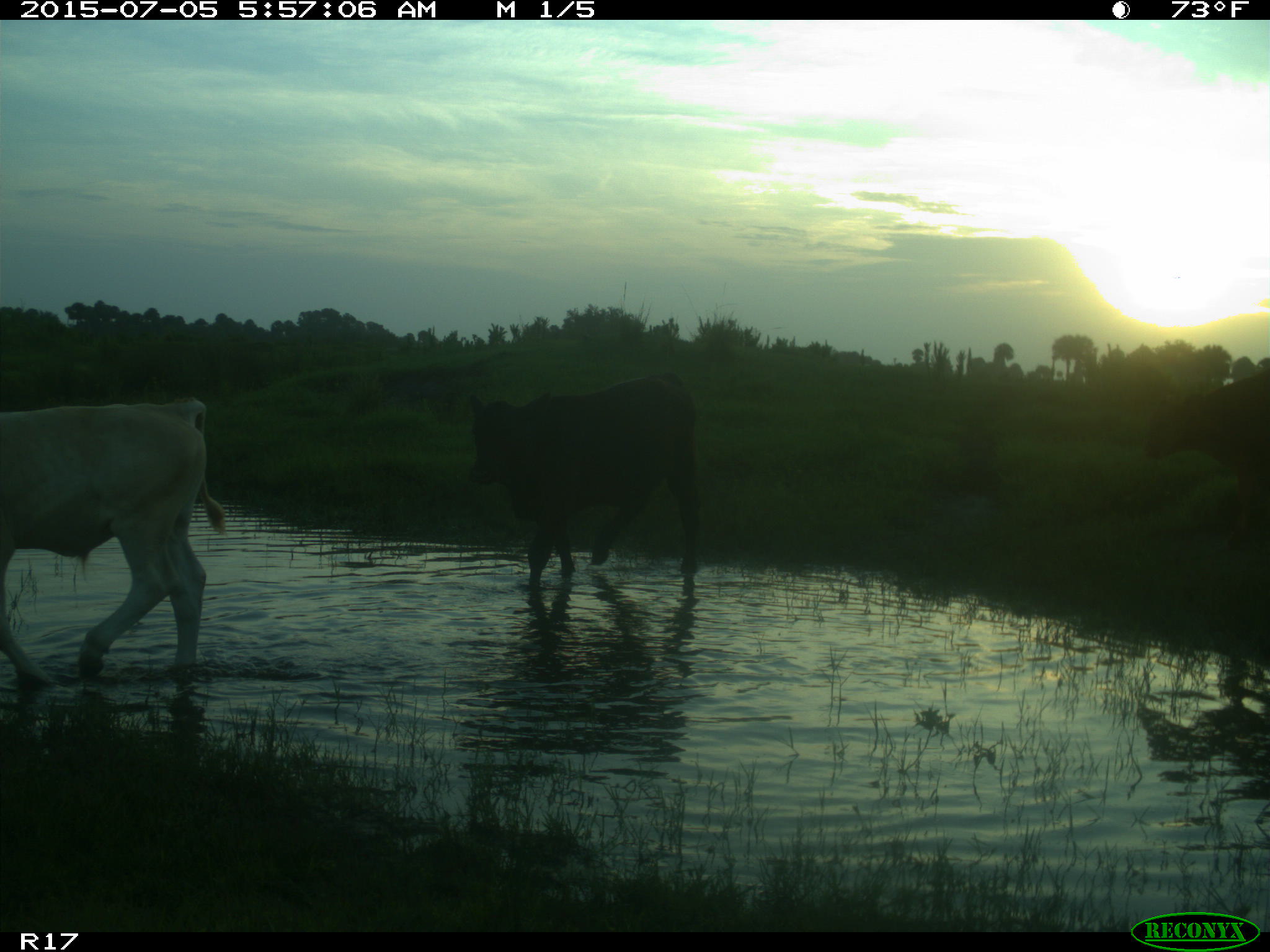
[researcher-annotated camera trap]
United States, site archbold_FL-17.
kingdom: Animalia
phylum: Chordata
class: Mammalia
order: Artiodactyla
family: Bovidae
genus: Bos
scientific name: Bos taurus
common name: domestic cow